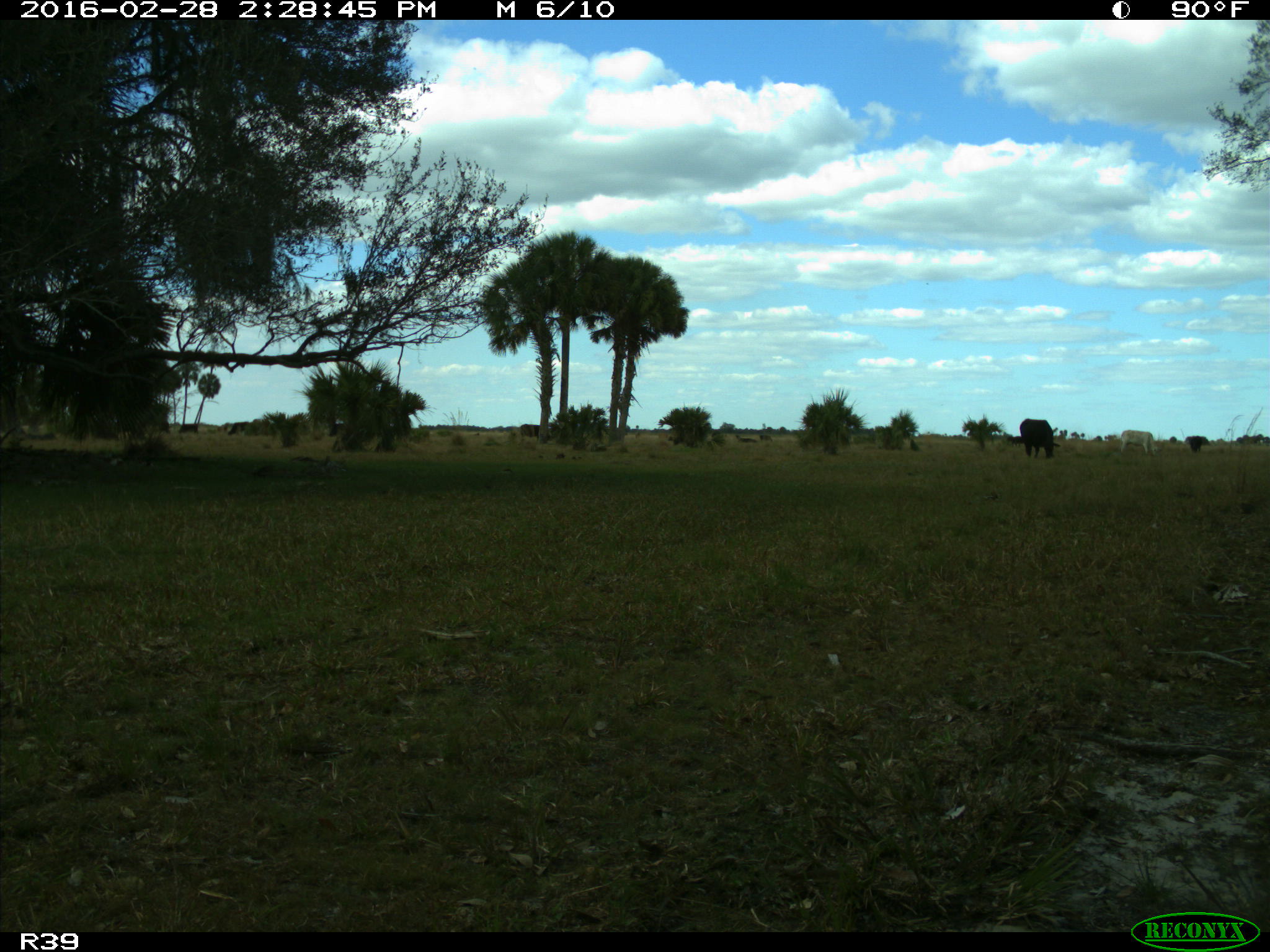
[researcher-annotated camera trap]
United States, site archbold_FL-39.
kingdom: Animalia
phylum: Chordata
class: Mammalia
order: Artiodactyla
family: Bovidae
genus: Bos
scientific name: Bos taurus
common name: domestic cow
Bos taurus (domestic cow).